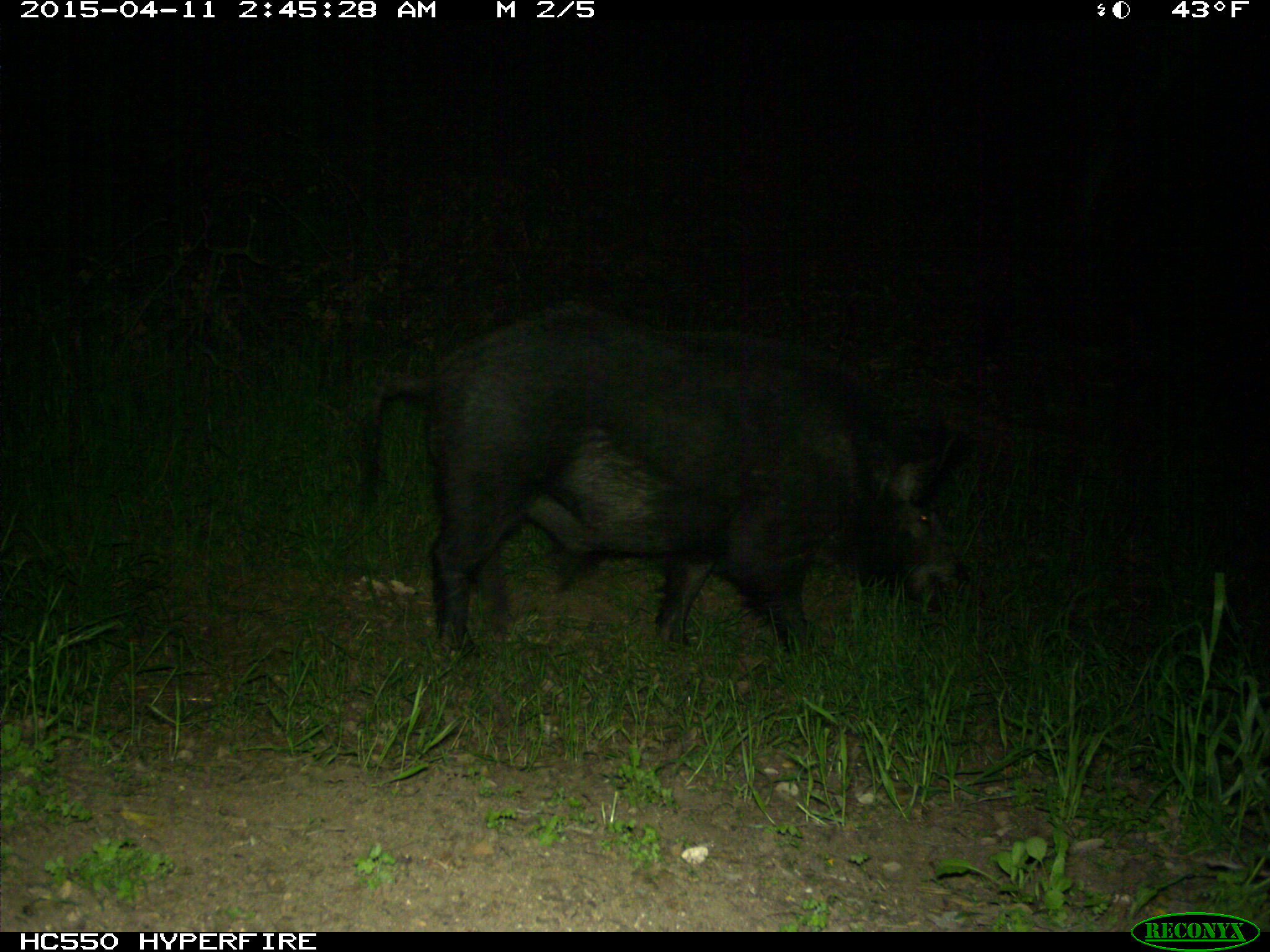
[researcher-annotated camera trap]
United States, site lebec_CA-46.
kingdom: Animalia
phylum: Chordata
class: Mammalia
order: Artiodactyla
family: Suidae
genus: Sus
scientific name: Sus scrofa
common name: wild boar